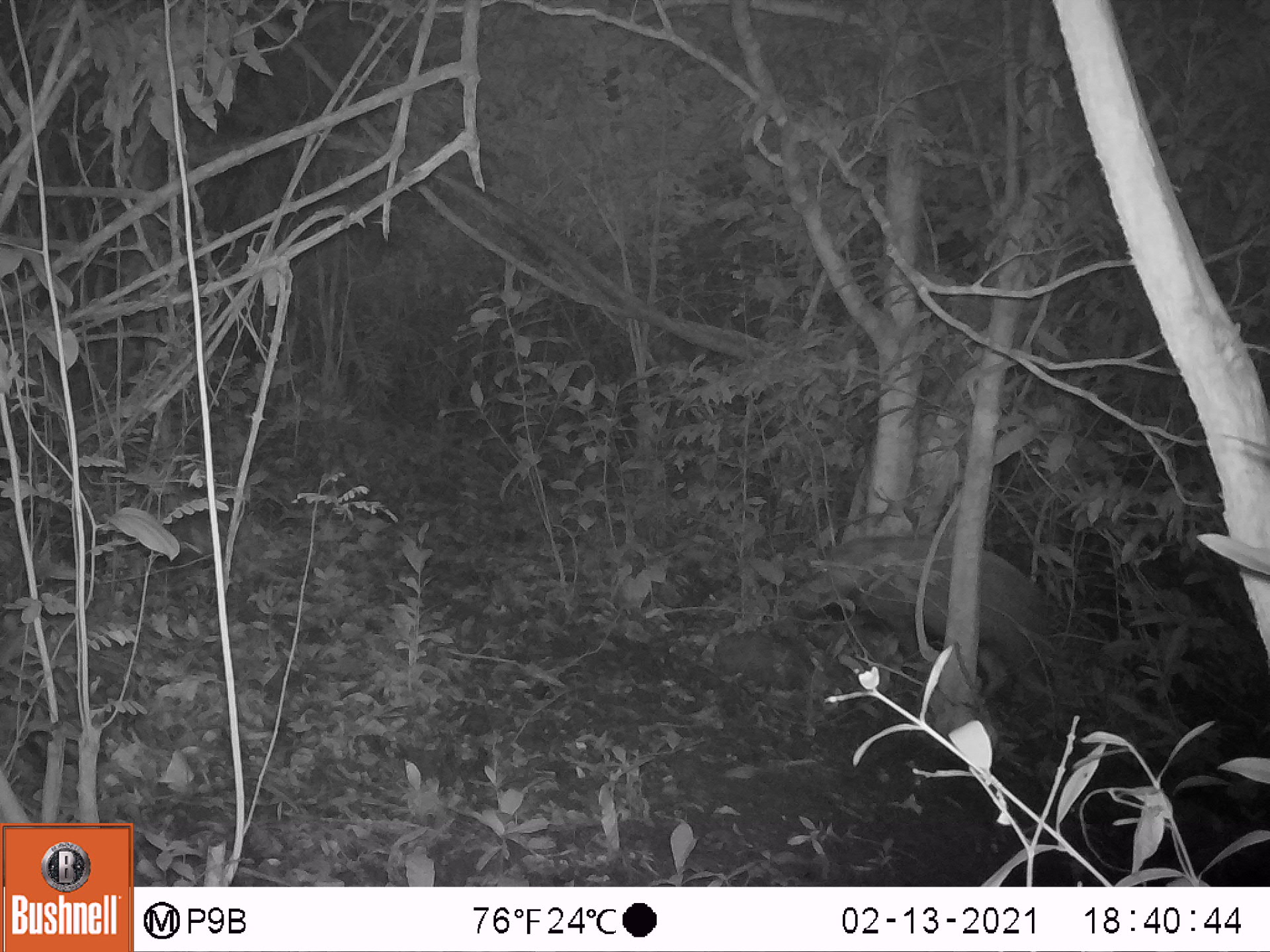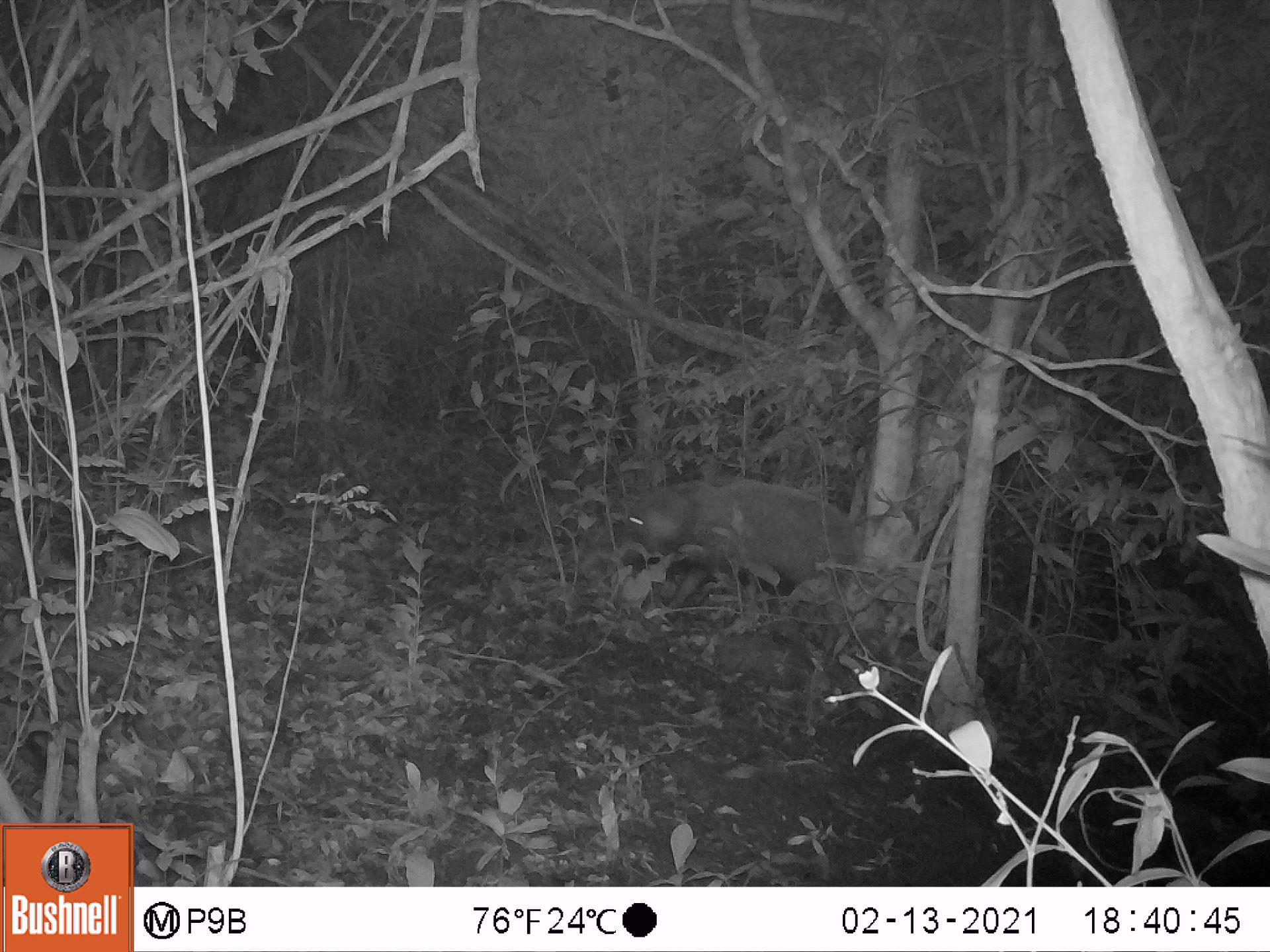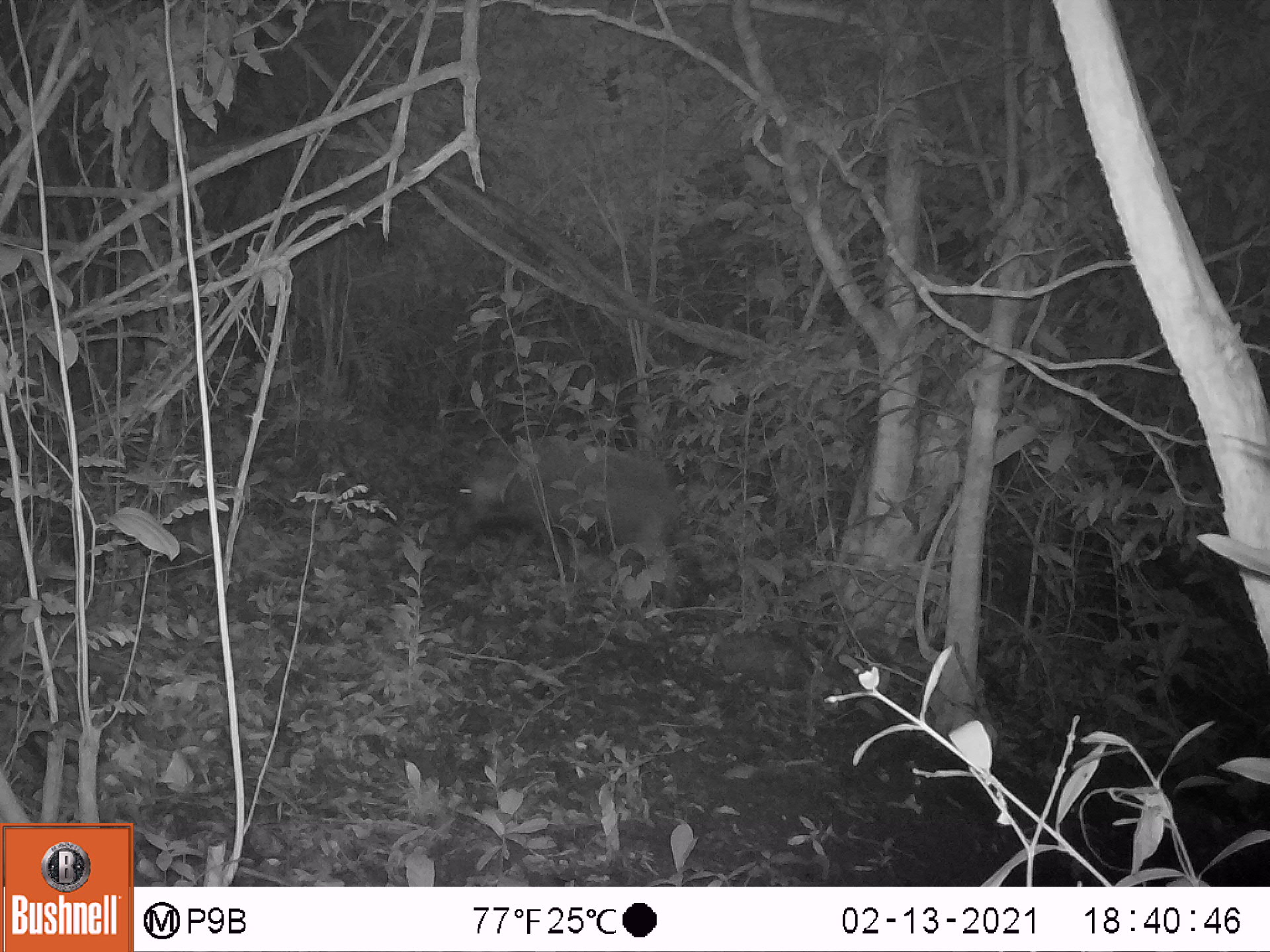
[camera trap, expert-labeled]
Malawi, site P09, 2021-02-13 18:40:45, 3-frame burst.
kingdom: Animalia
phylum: Chordata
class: Mammalia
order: Artiodactyla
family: Suidae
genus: Potamochoerus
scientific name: Potamochoerus larvatus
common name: bushpig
Bushpig (Potamochoerus larvatus), count 1.